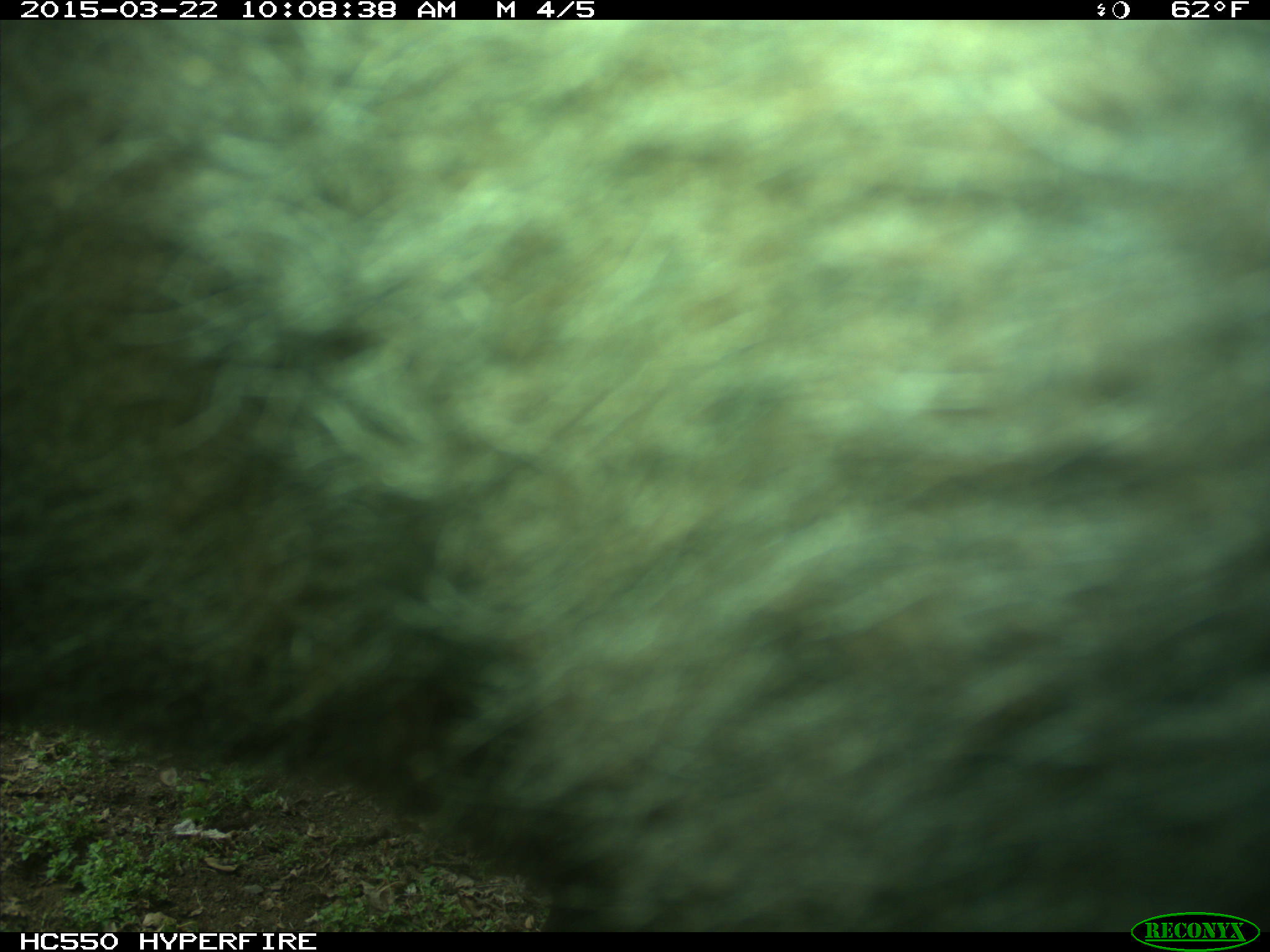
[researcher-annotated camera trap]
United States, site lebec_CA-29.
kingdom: Animalia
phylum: Chordata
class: Mammalia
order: Artiodactyla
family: Bovidae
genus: Bos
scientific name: Bos taurus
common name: domestic cow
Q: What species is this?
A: Bos taurus (domestic cow).